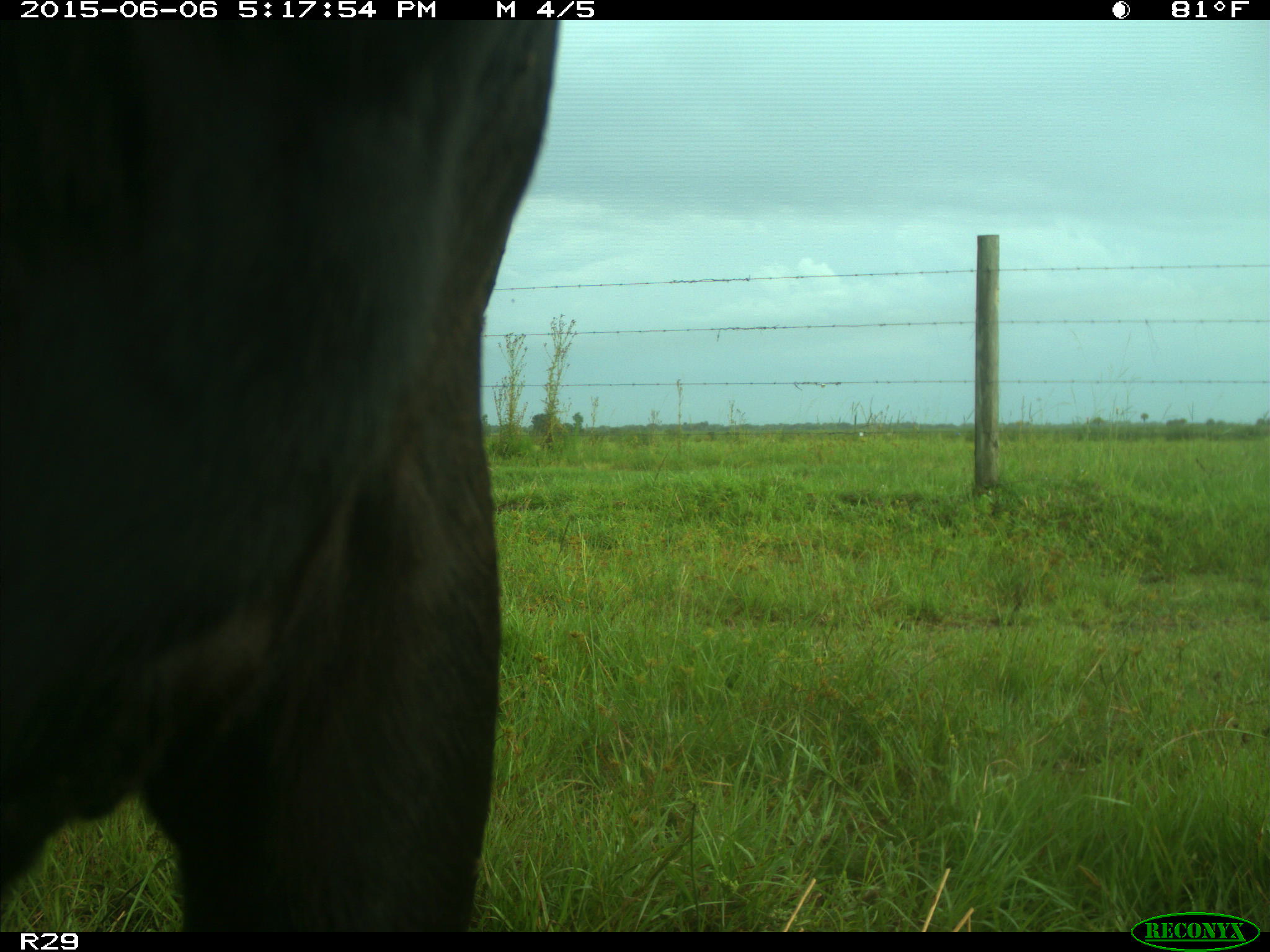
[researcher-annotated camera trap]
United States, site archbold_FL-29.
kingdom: Animalia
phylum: Chordata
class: Mammalia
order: Artiodactyla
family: Bovidae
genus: Bos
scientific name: Bos taurus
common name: domestic cow